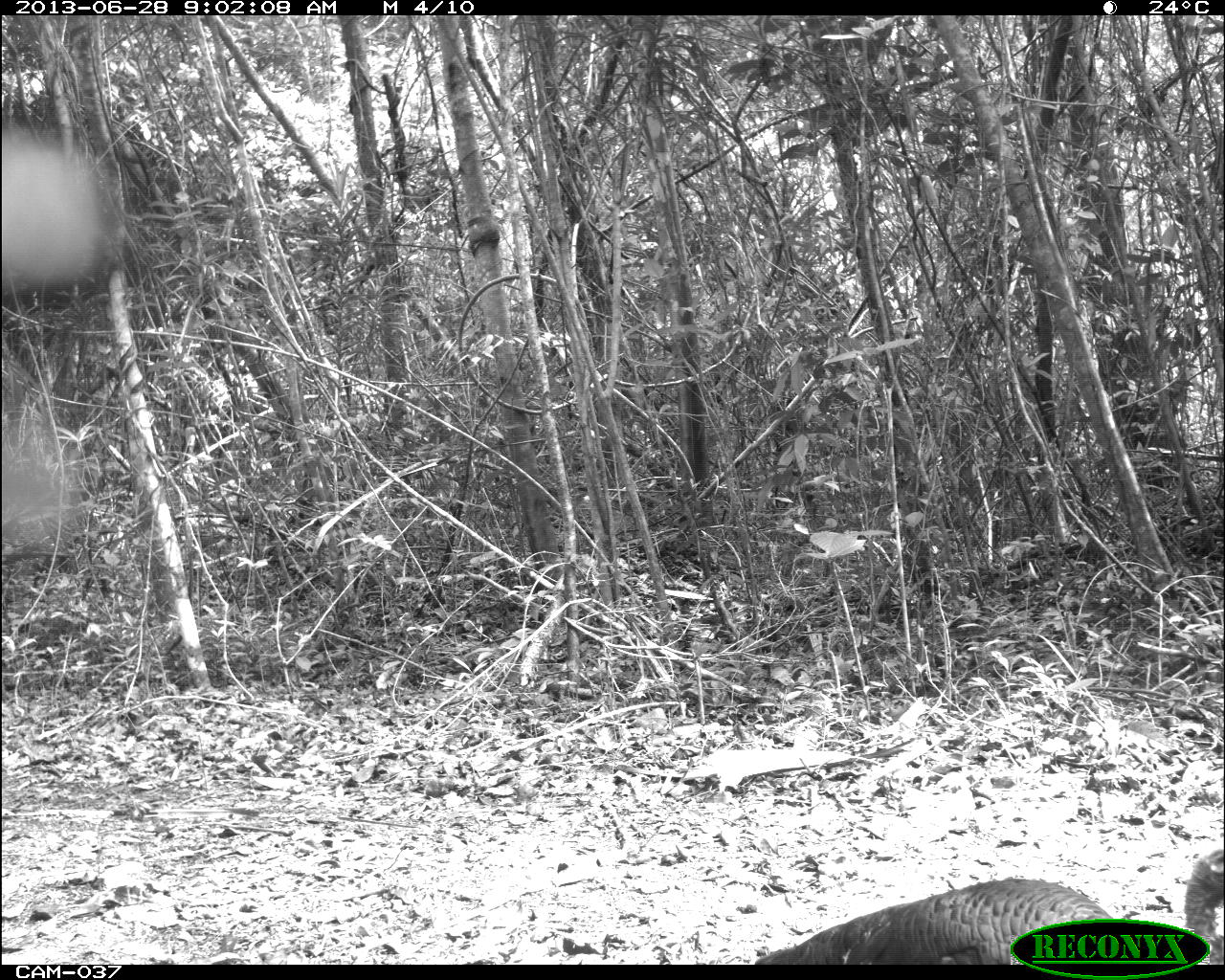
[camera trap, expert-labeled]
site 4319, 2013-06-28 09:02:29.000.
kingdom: Animalia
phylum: Chordata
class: Aves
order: Galliformes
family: Phasianidae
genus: Meleagris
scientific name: Meleagris ocellata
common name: ocellated turkey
Meleagris ocellata (ocellated turkey), count 2.